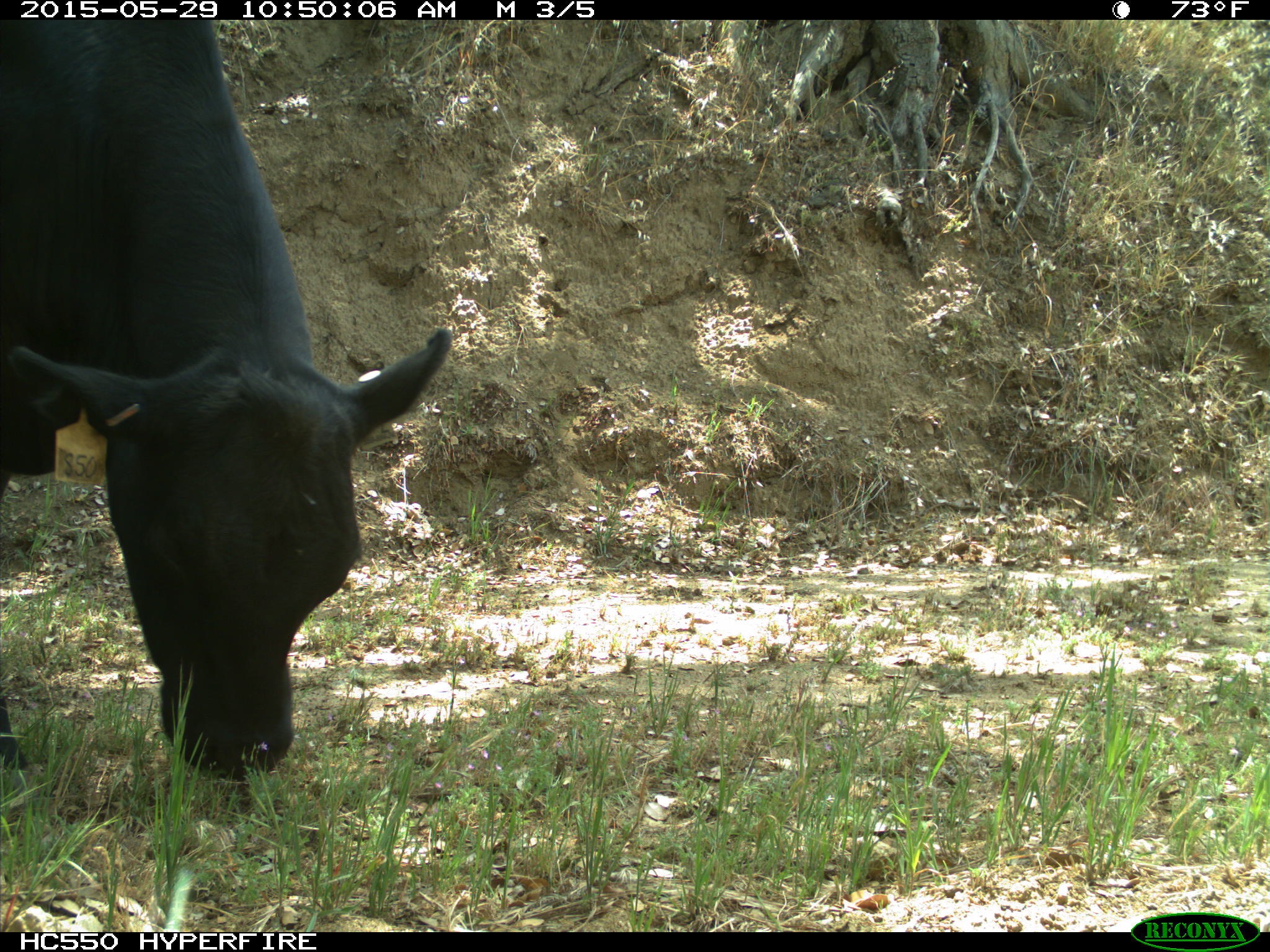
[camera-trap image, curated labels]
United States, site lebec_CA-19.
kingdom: Animalia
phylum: Chordata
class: Mammalia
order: Artiodactyla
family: Bovidae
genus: Bos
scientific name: Bos taurus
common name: domestic cow